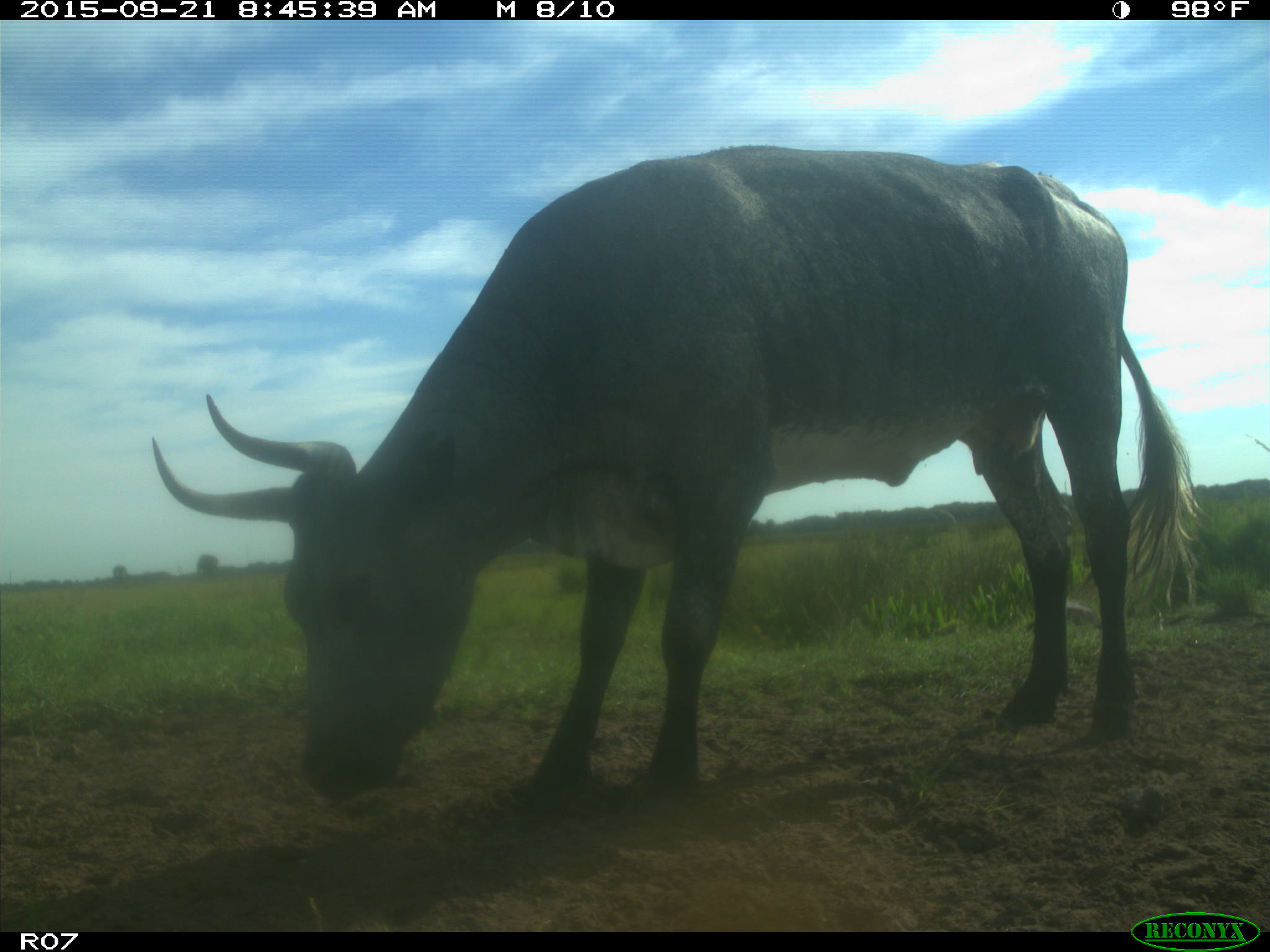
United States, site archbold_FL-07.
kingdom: Animalia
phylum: Chordata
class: Mammalia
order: Artiodactyla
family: Bovidae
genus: Bos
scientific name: Bos taurus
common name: domestic cow